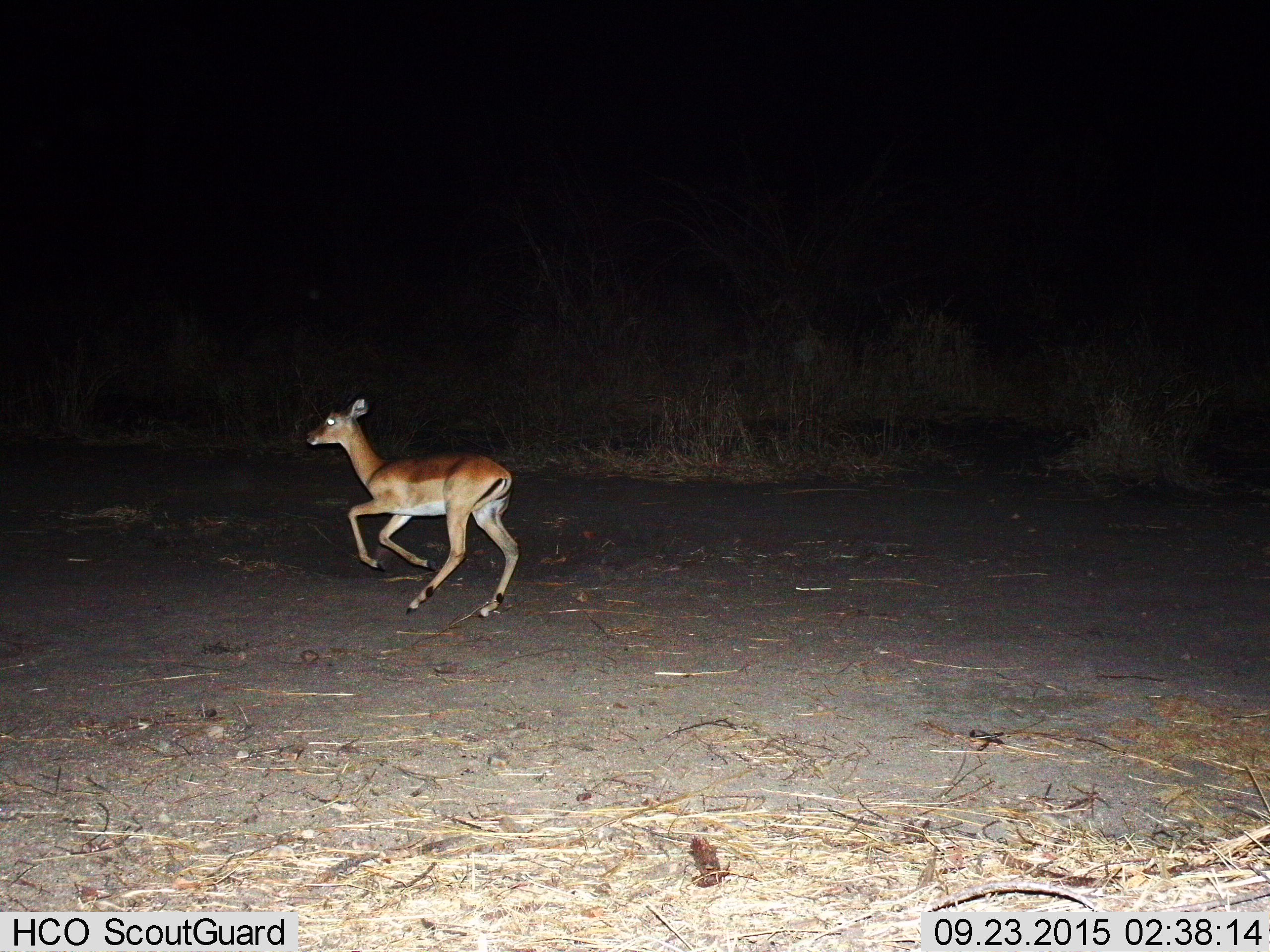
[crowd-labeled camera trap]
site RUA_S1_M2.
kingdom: Animalia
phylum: Chordata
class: Mammalia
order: Artiodactyla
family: Bovidae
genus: Aepyceros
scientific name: Aepyceros melampus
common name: impala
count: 1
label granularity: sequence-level